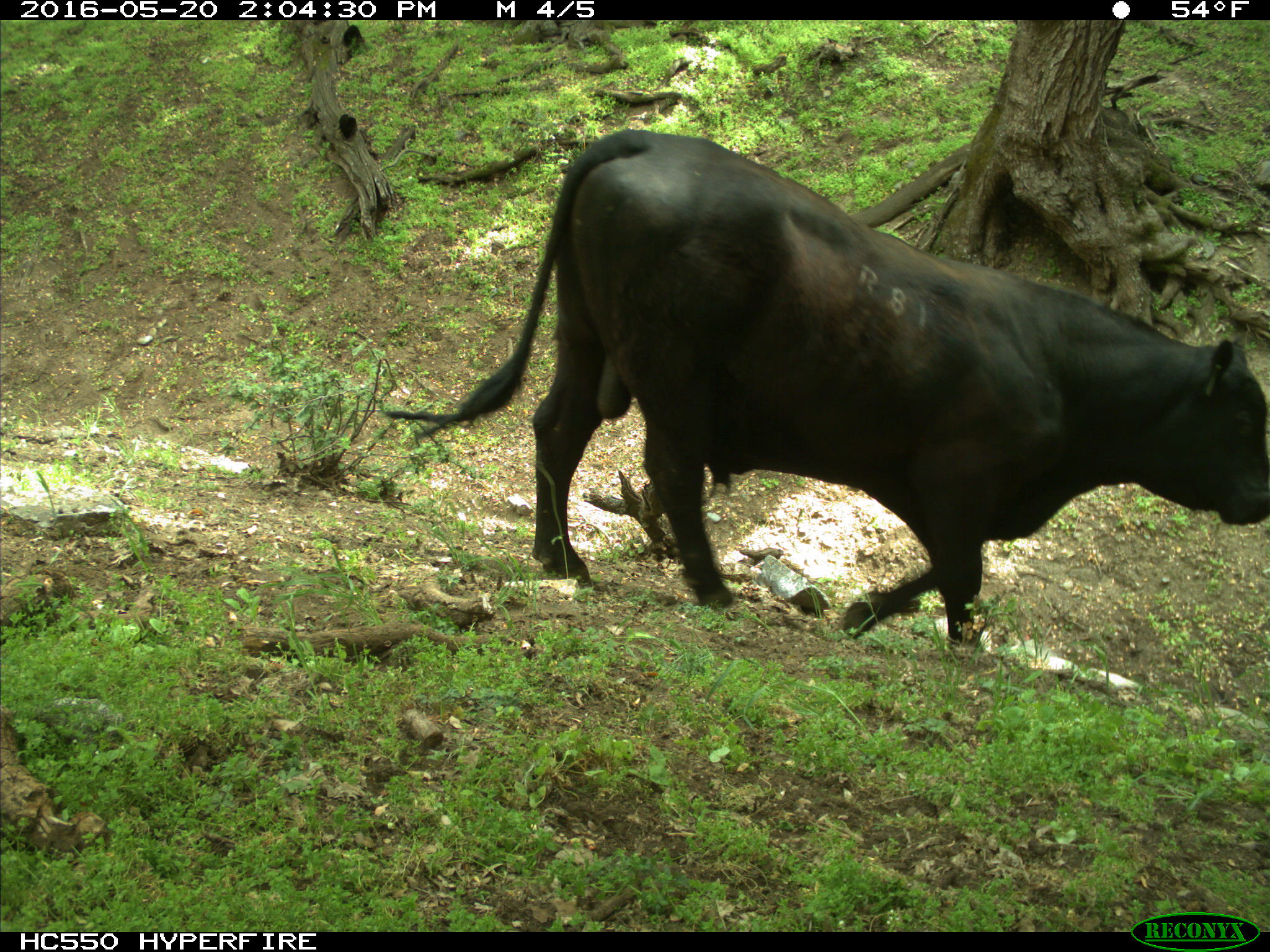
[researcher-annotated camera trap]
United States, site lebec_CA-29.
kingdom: Animalia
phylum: Chordata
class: Mammalia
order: Artiodactyla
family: Bovidae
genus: Bos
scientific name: Bos taurus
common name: domestic cow